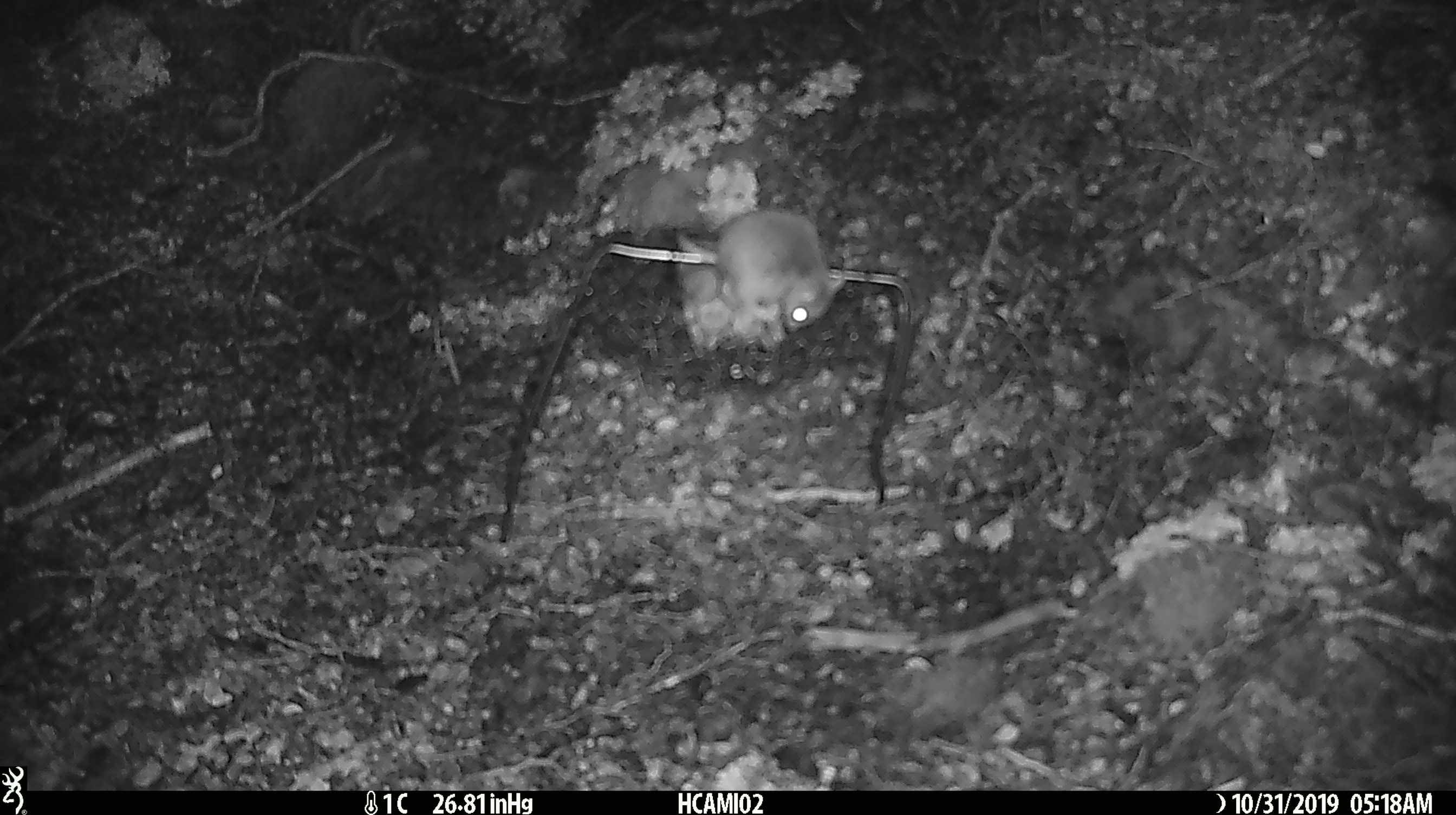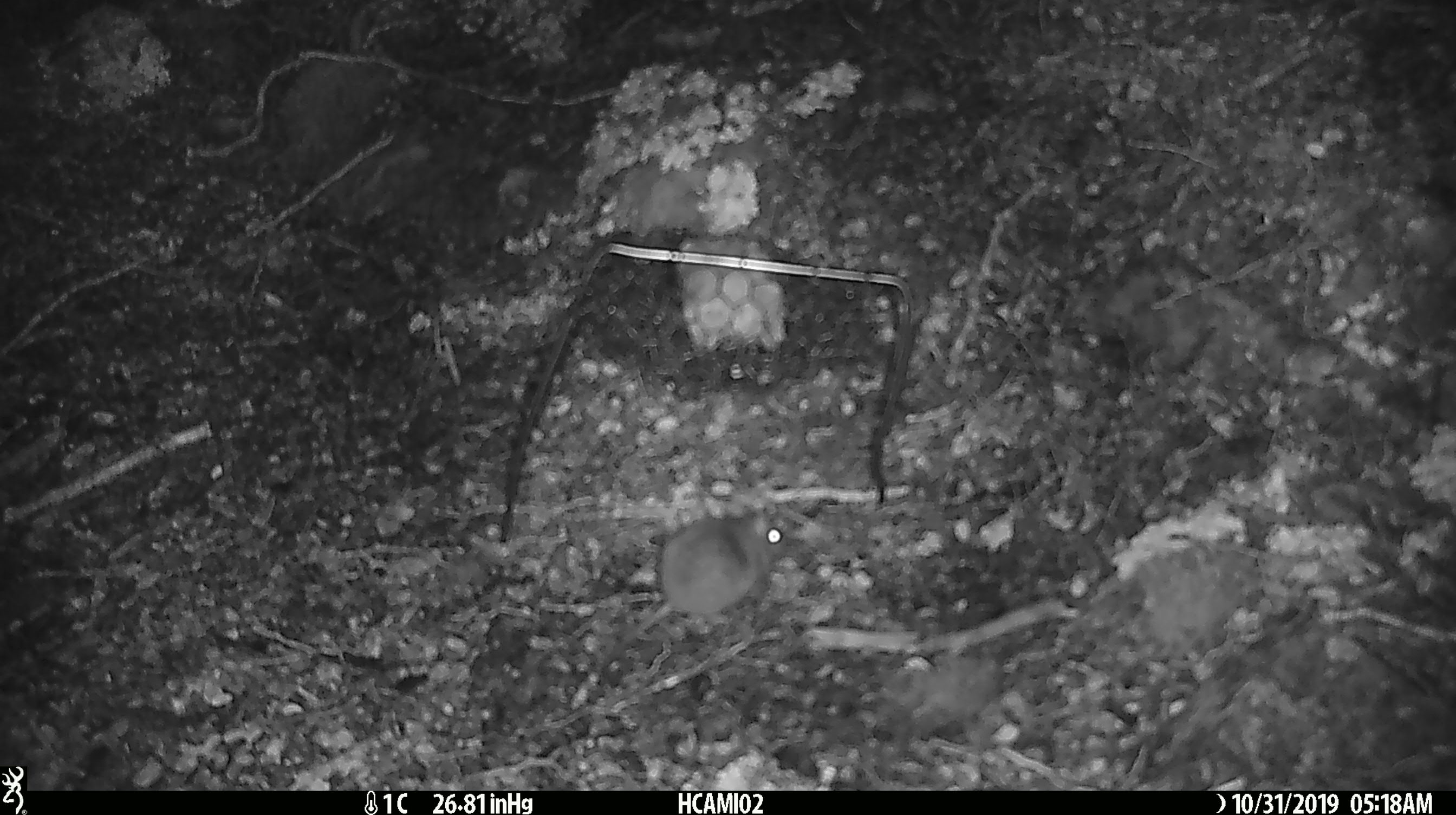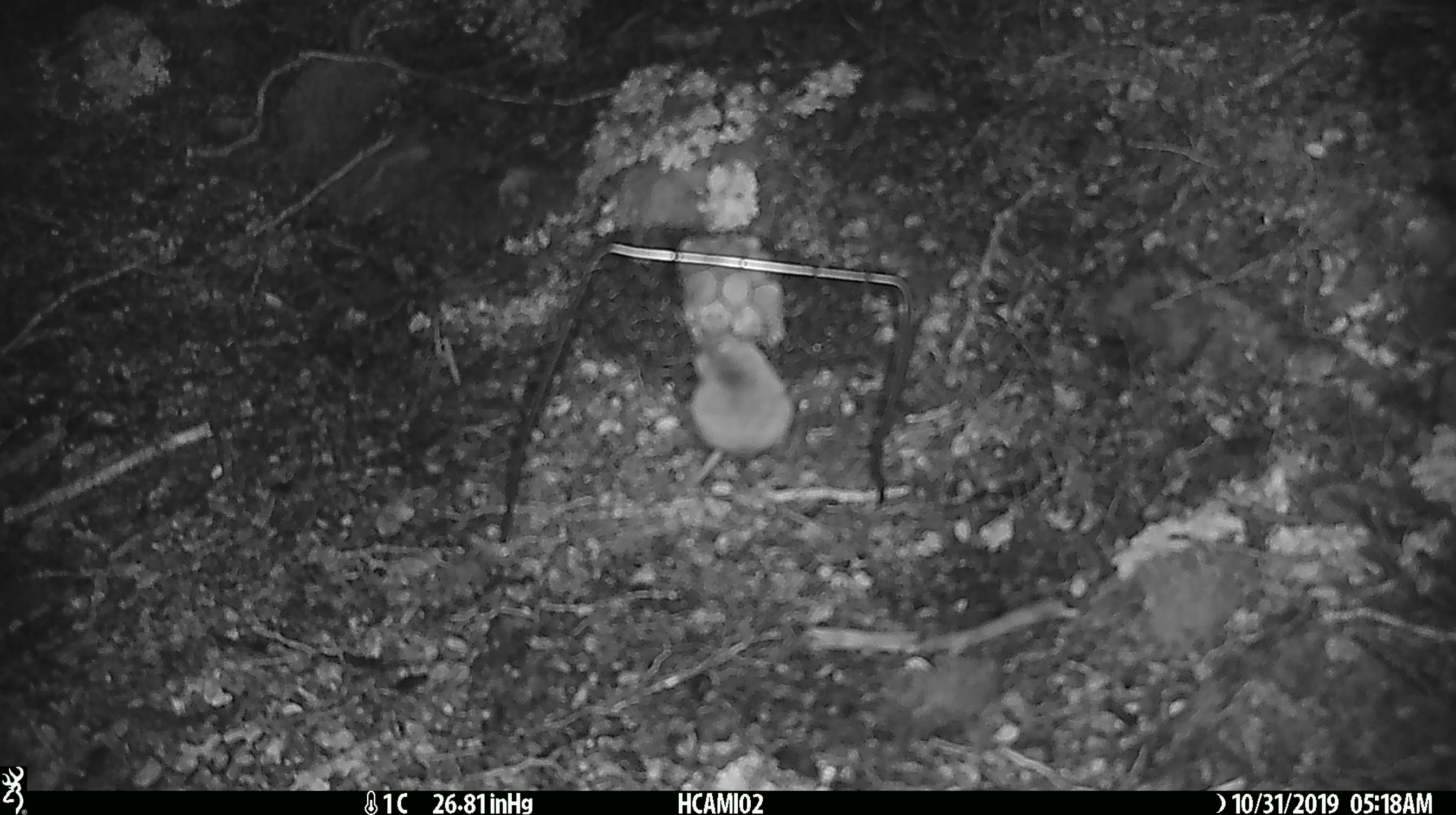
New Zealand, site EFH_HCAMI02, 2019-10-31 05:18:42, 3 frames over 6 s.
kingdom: Animalia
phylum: Chordata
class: Mammalia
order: Rodentia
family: Muridae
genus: Mus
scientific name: Mus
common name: mouse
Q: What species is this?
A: Mouse (Mus).